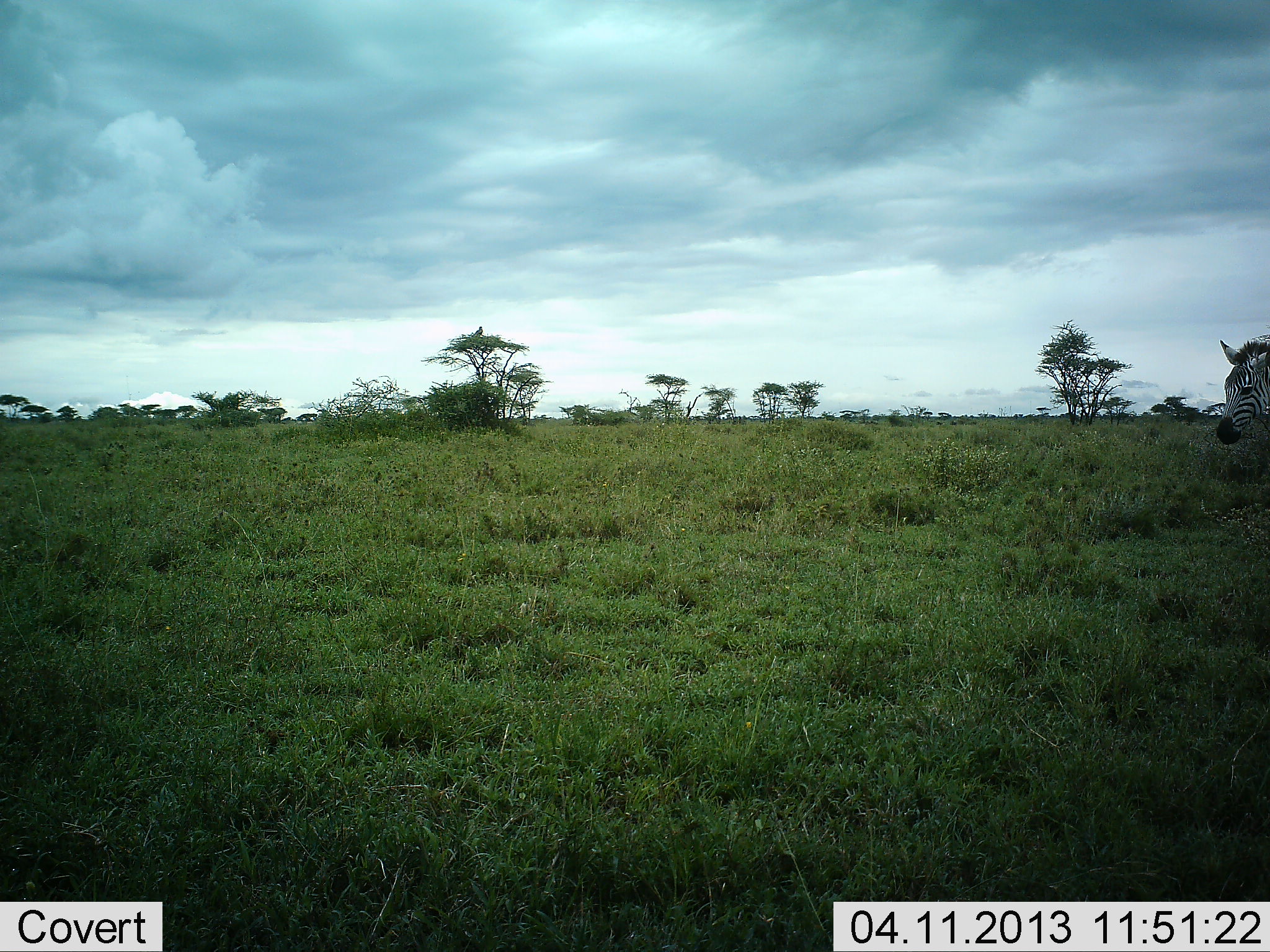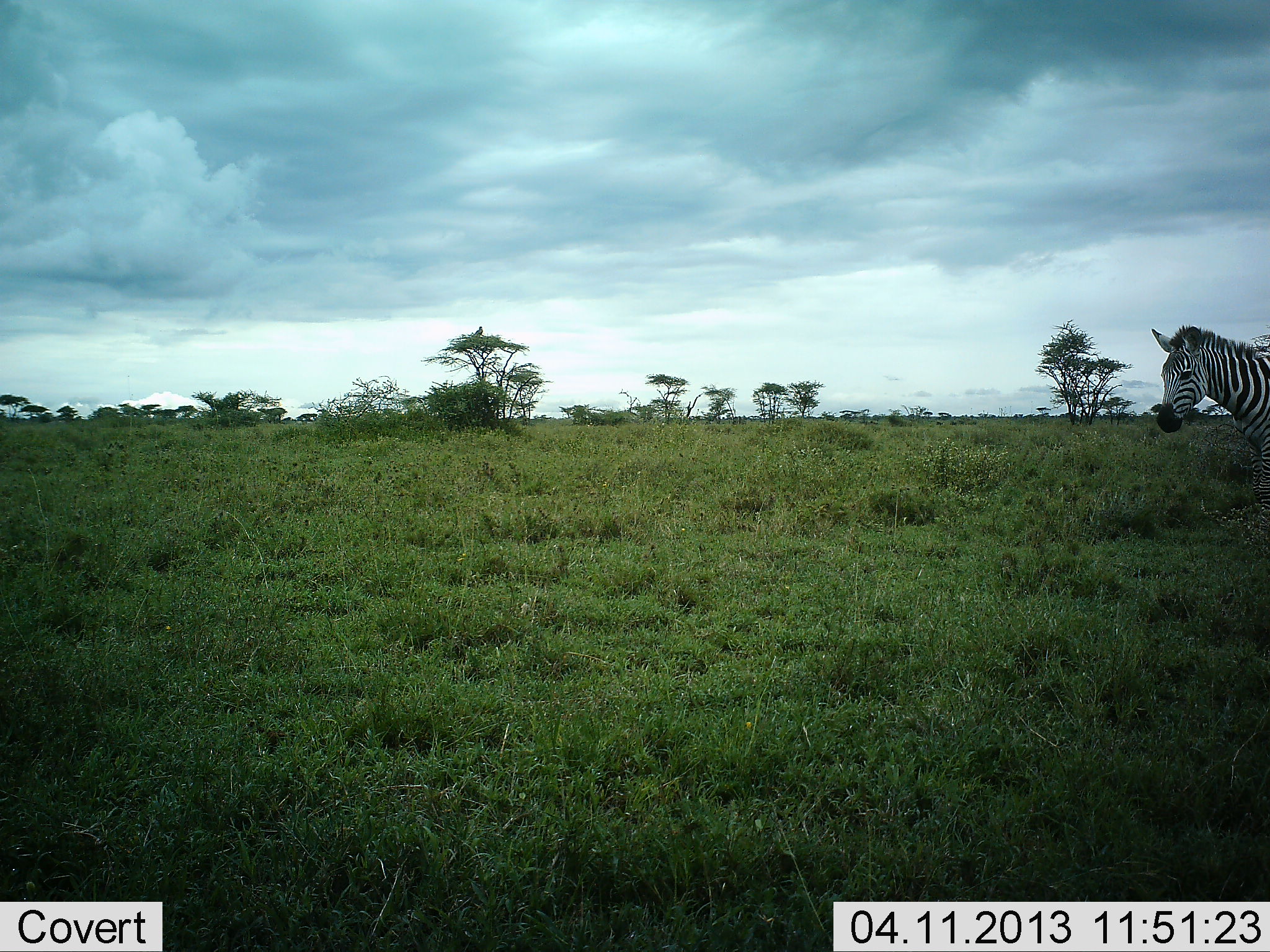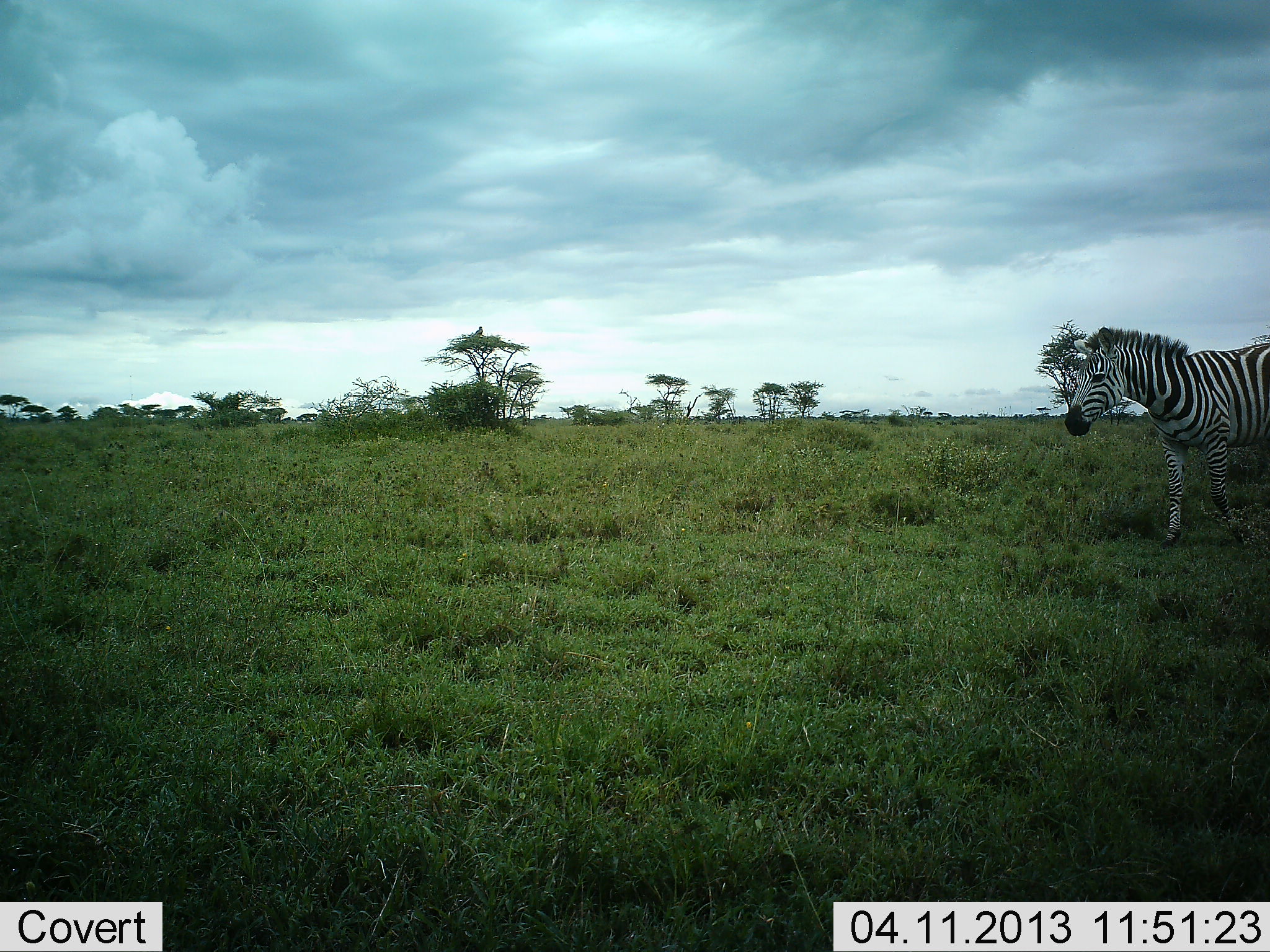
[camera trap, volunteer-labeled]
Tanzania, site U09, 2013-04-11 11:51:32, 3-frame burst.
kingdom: Animalia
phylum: Chordata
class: Mammalia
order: Perissodactyla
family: Equidae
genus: Equus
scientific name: Equus quagga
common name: plains zebra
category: zebra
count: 1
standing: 7%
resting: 0%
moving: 96%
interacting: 4%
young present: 0%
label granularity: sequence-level